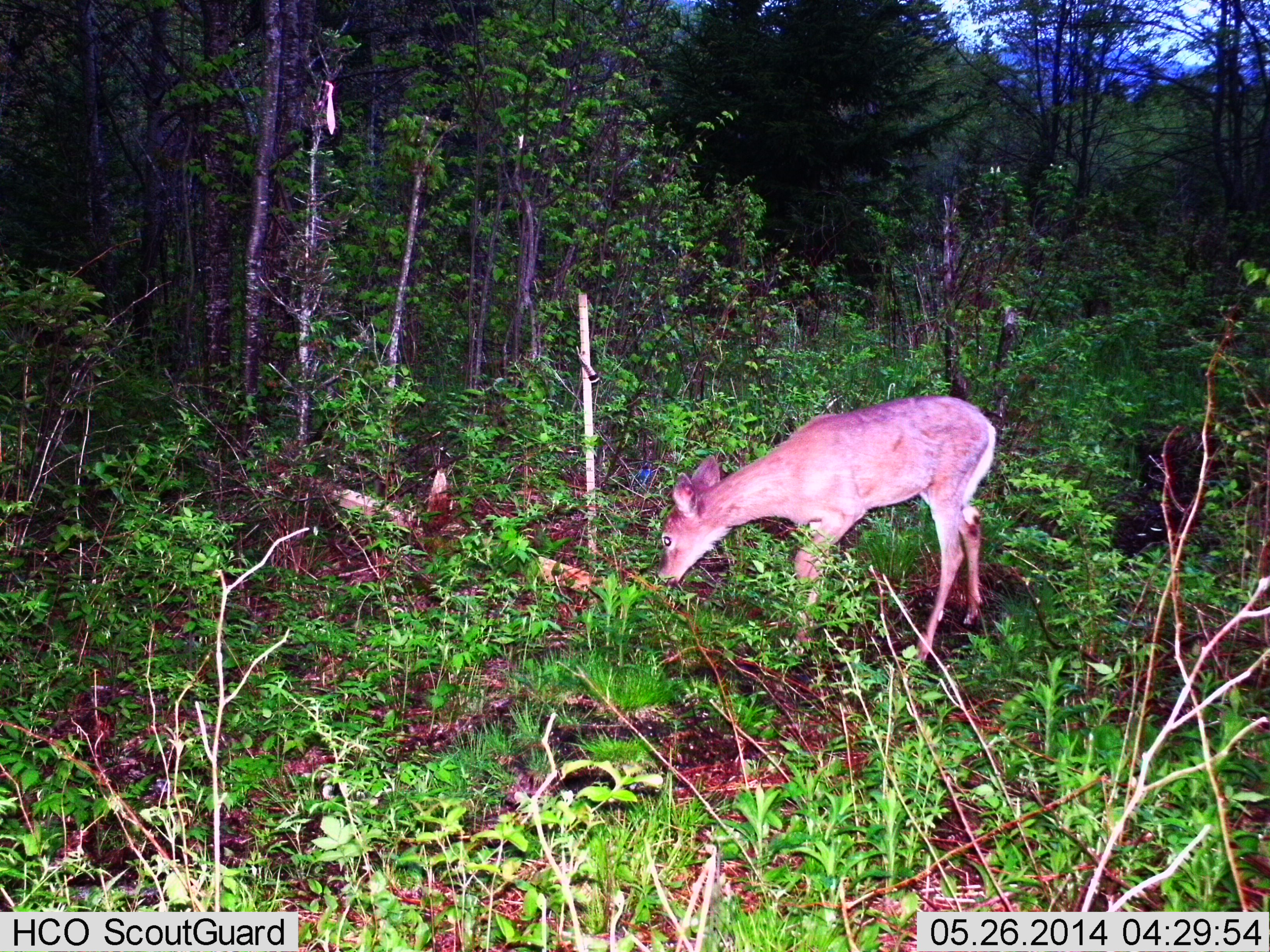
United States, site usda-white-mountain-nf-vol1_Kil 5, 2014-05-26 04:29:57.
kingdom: Animalia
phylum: Chordata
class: Mammalia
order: Artiodactyla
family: Cervidae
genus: Odocoileus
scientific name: Odocoileus virginianus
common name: white-tailed deer